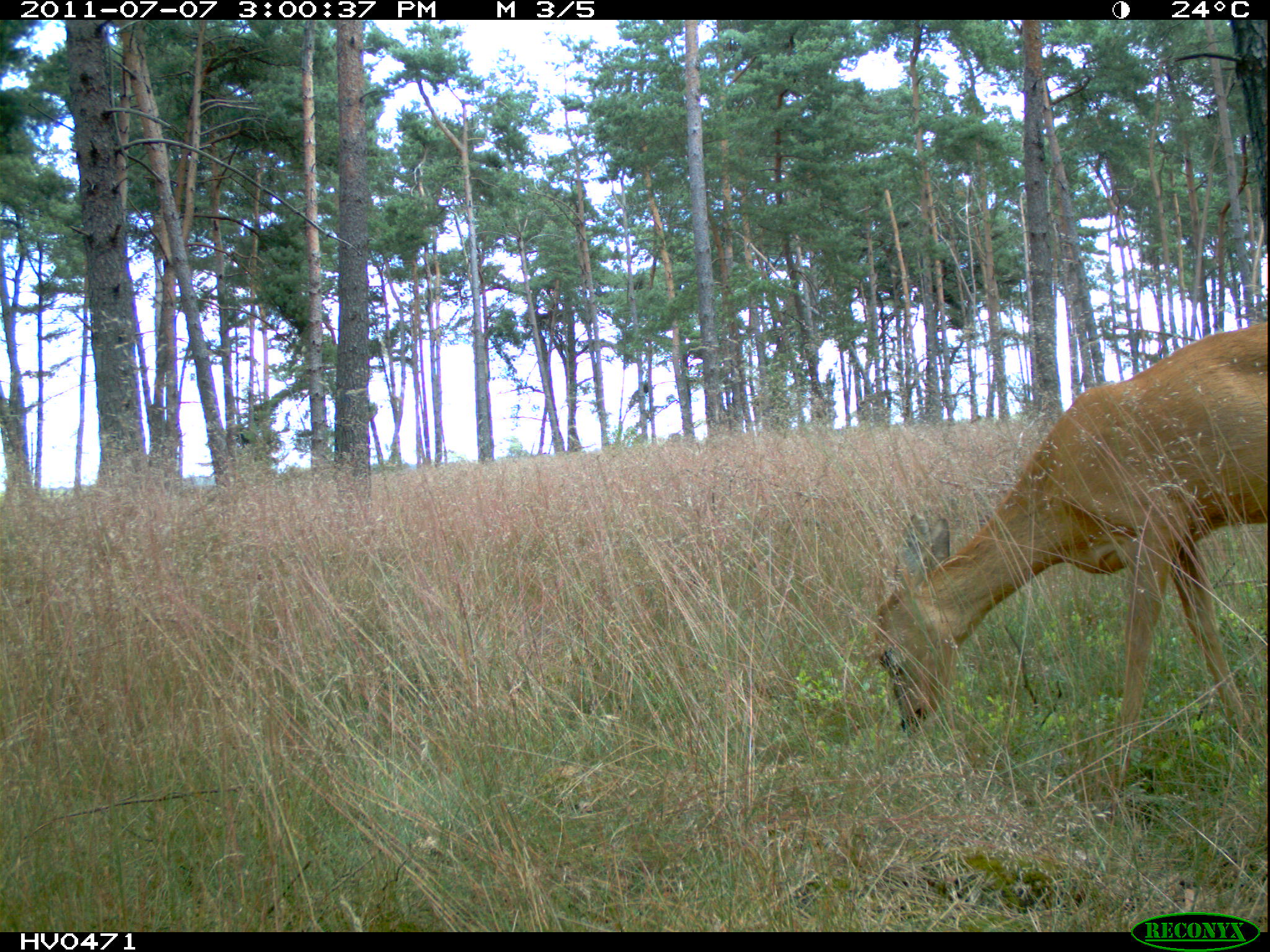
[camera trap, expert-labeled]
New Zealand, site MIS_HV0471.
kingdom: Animalia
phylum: Chordata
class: Mammalia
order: Artiodactyla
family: Cervidae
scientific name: Cervidae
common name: deer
Deer (Cervidae).